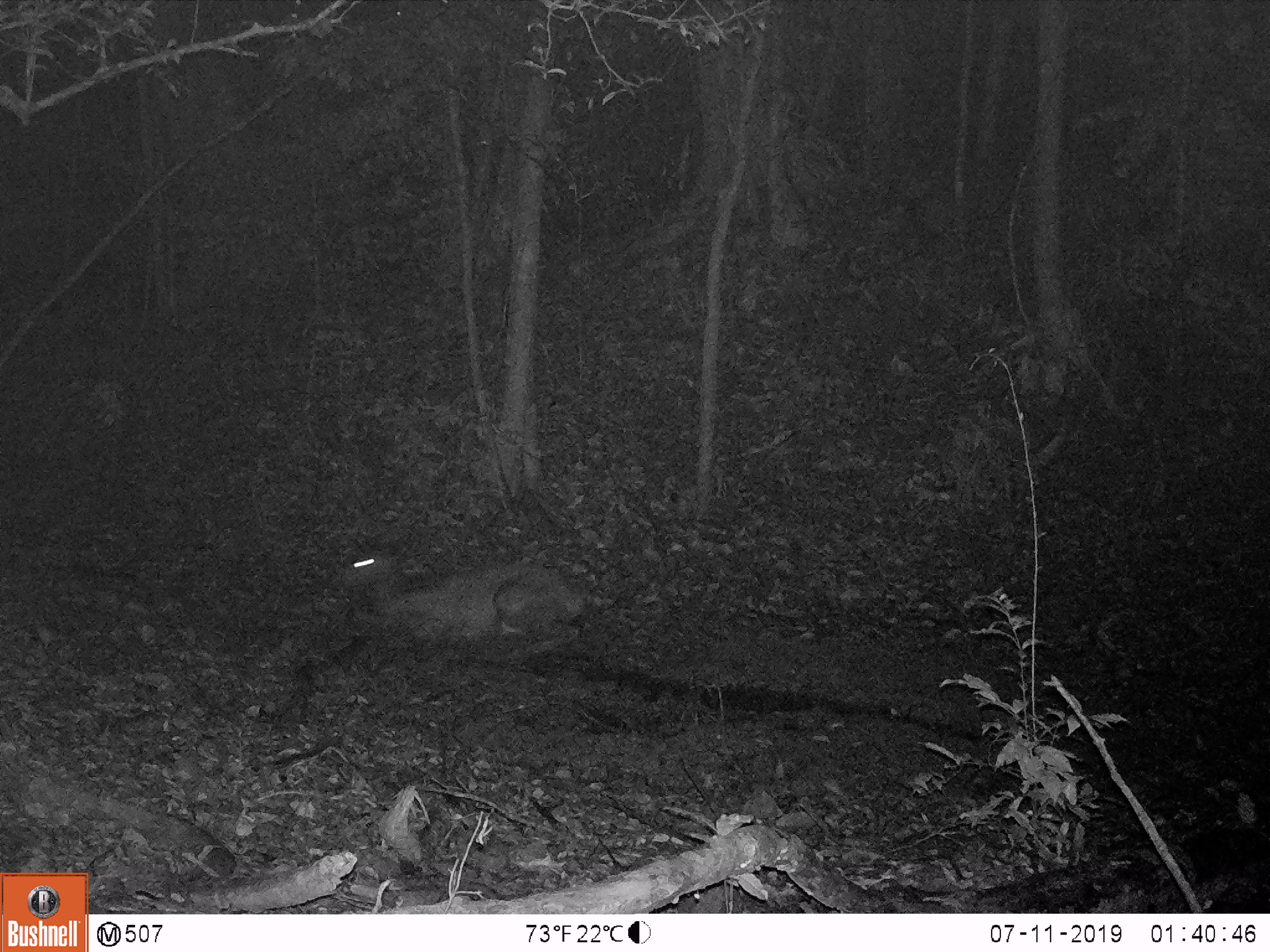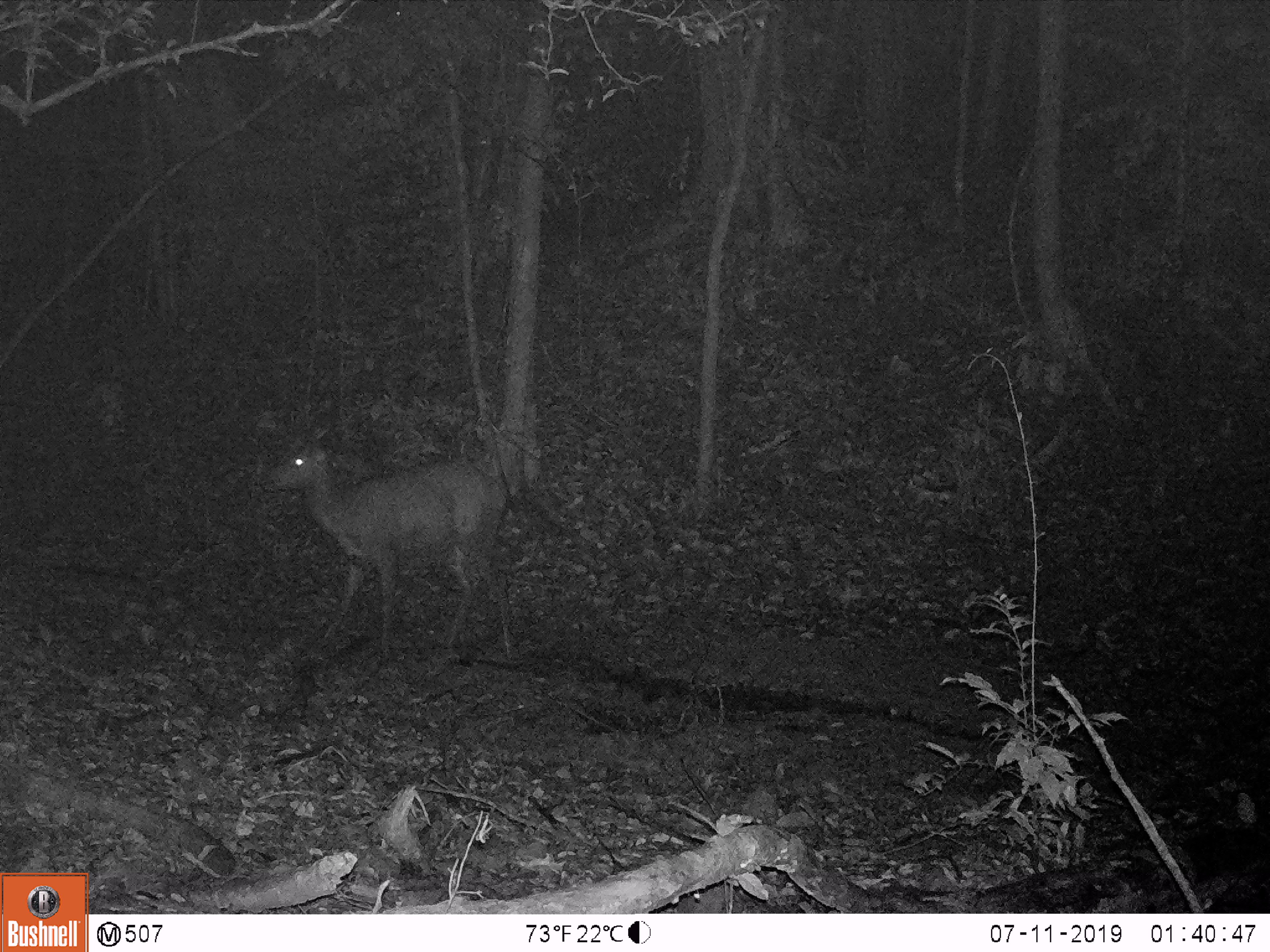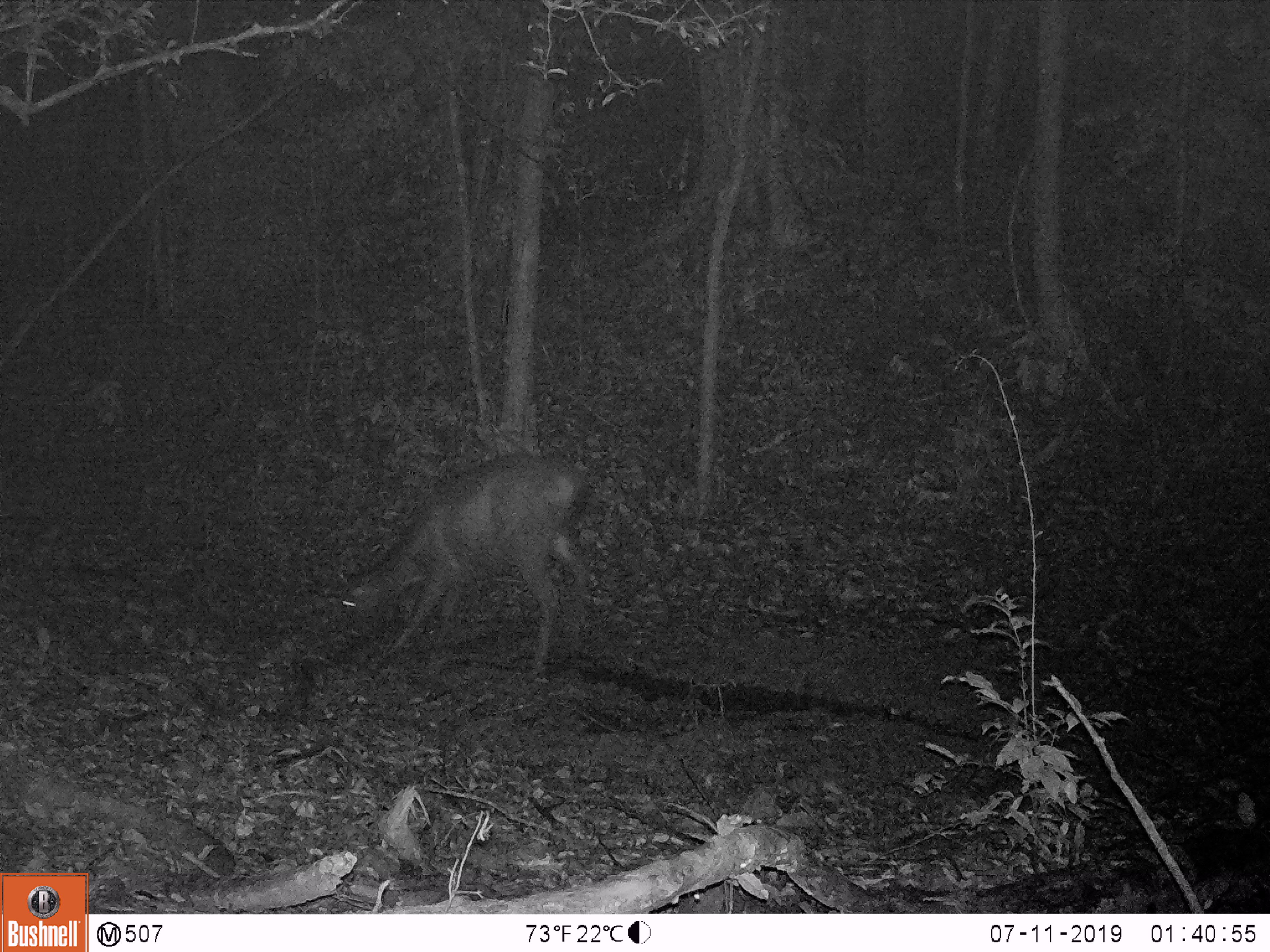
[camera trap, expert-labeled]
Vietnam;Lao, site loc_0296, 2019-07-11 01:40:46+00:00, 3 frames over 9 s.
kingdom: Animalia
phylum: Chordata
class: Mammalia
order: Artiodactyla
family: Cervidae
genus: Rusa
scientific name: Rusa unicolor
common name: sambar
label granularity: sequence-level